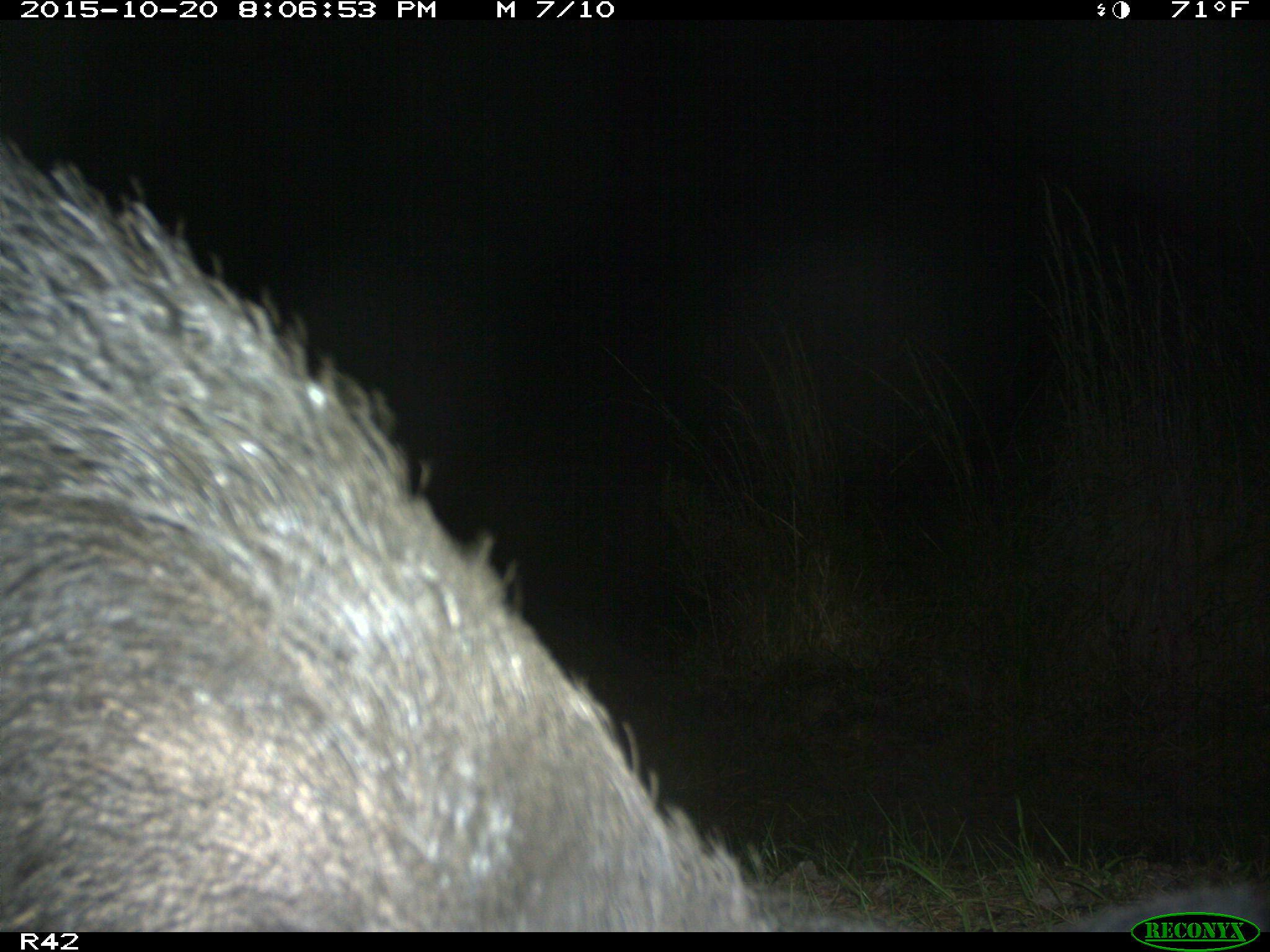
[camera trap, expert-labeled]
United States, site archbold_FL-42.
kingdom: Animalia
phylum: Chordata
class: Mammalia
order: Artiodactyla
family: Suidae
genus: Sus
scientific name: Sus scrofa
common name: wild boar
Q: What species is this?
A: Sus scrofa (wild boar).